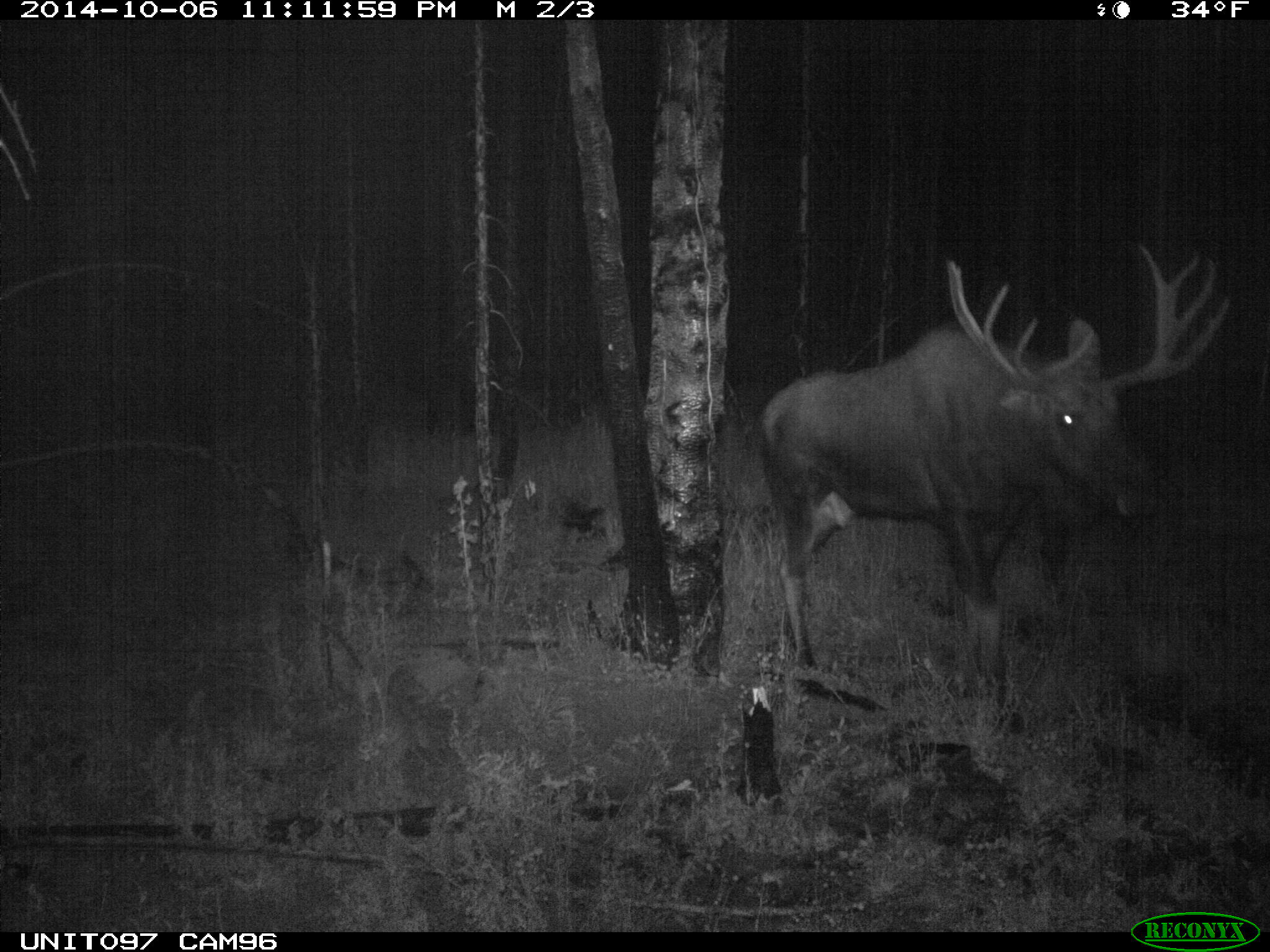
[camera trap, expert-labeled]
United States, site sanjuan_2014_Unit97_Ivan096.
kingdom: Animalia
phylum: Chordata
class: Mammalia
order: Artiodactyla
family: Cervidae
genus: Alces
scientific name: Alces alces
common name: moose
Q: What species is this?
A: Alces alces (moose).